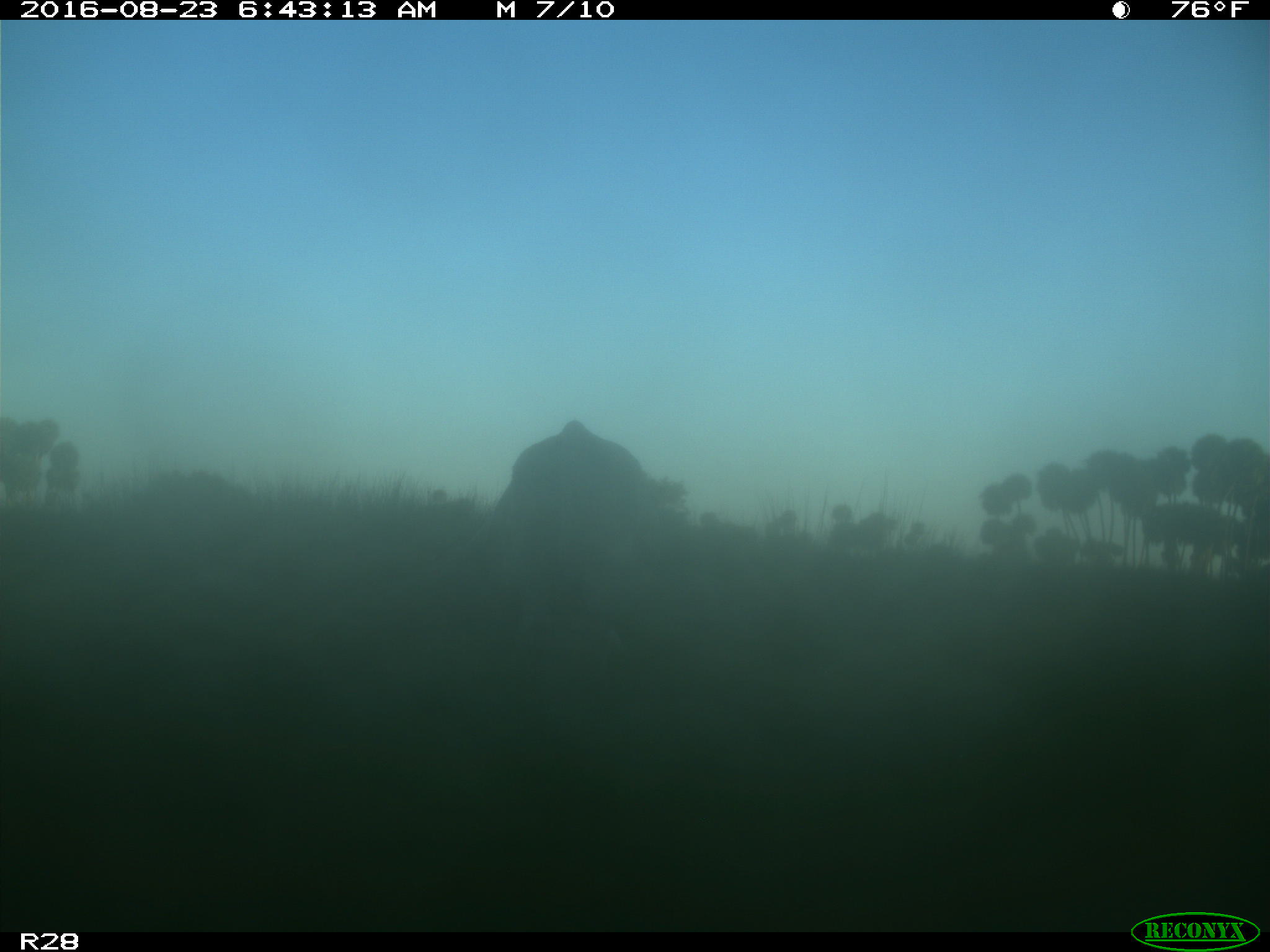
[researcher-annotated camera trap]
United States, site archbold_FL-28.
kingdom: Animalia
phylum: Chordata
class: Mammalia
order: Artiodactyla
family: Bovidae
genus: Bos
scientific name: Bos taurus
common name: domestic cow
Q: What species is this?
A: Bos taurus (domestic cow).